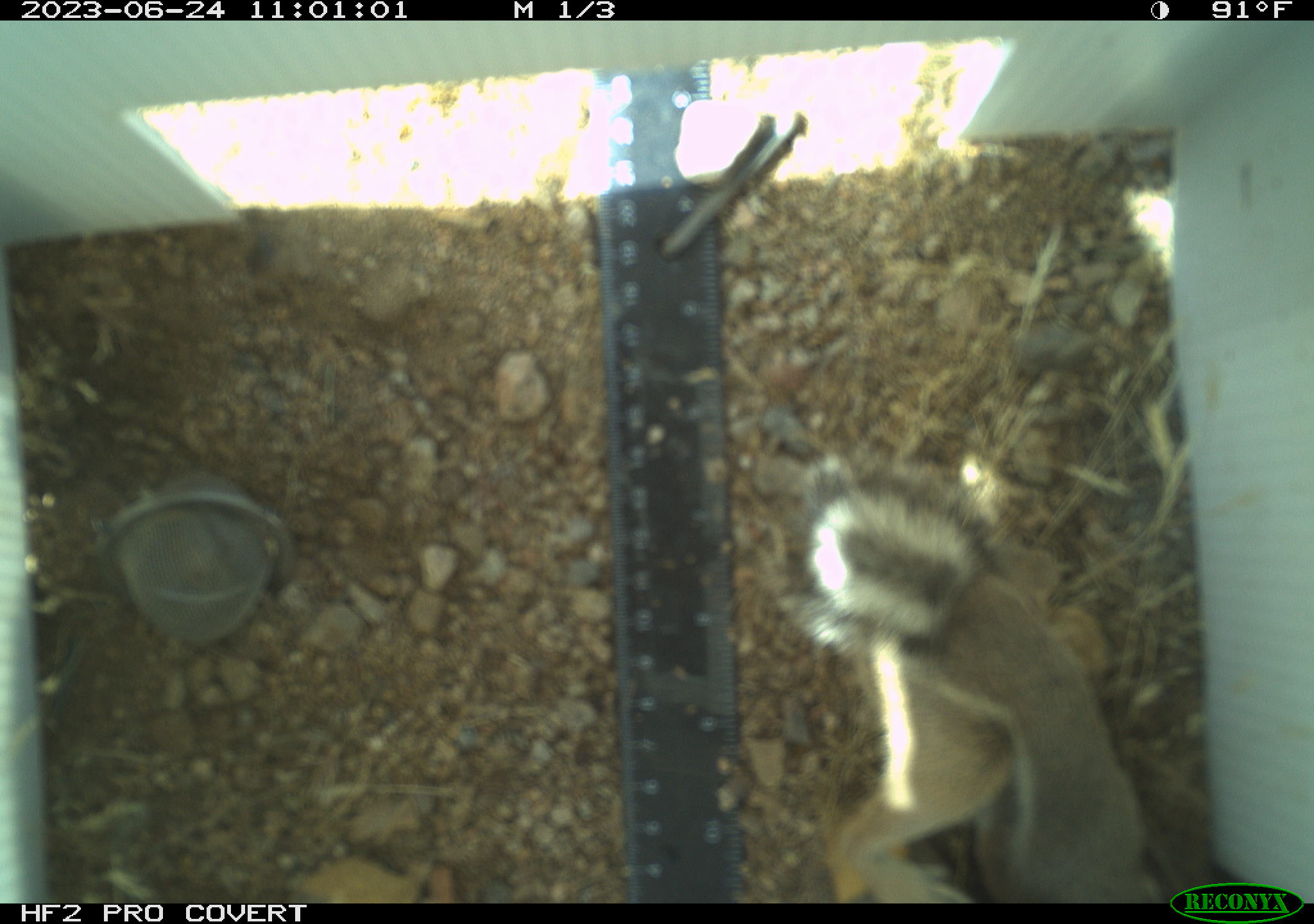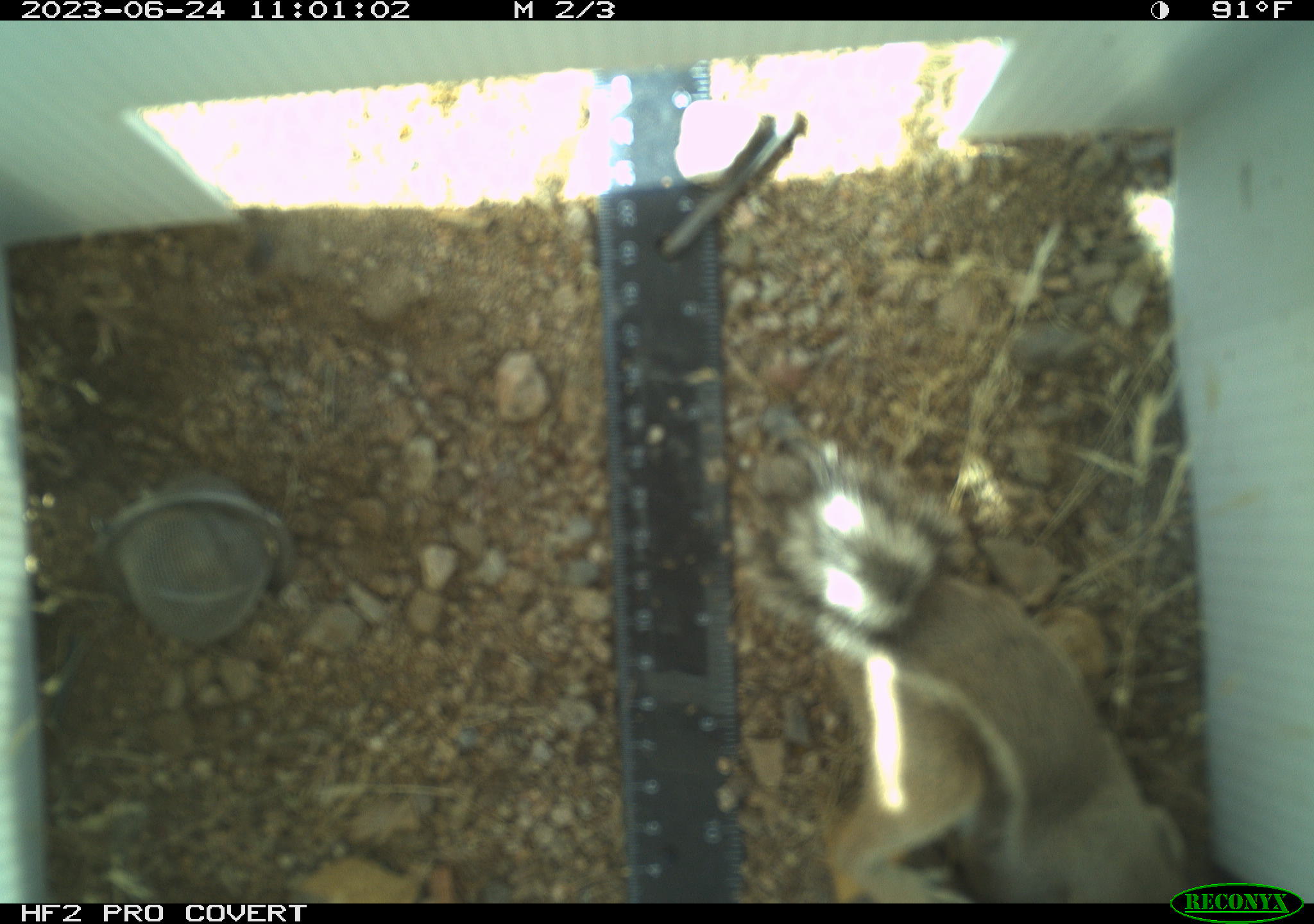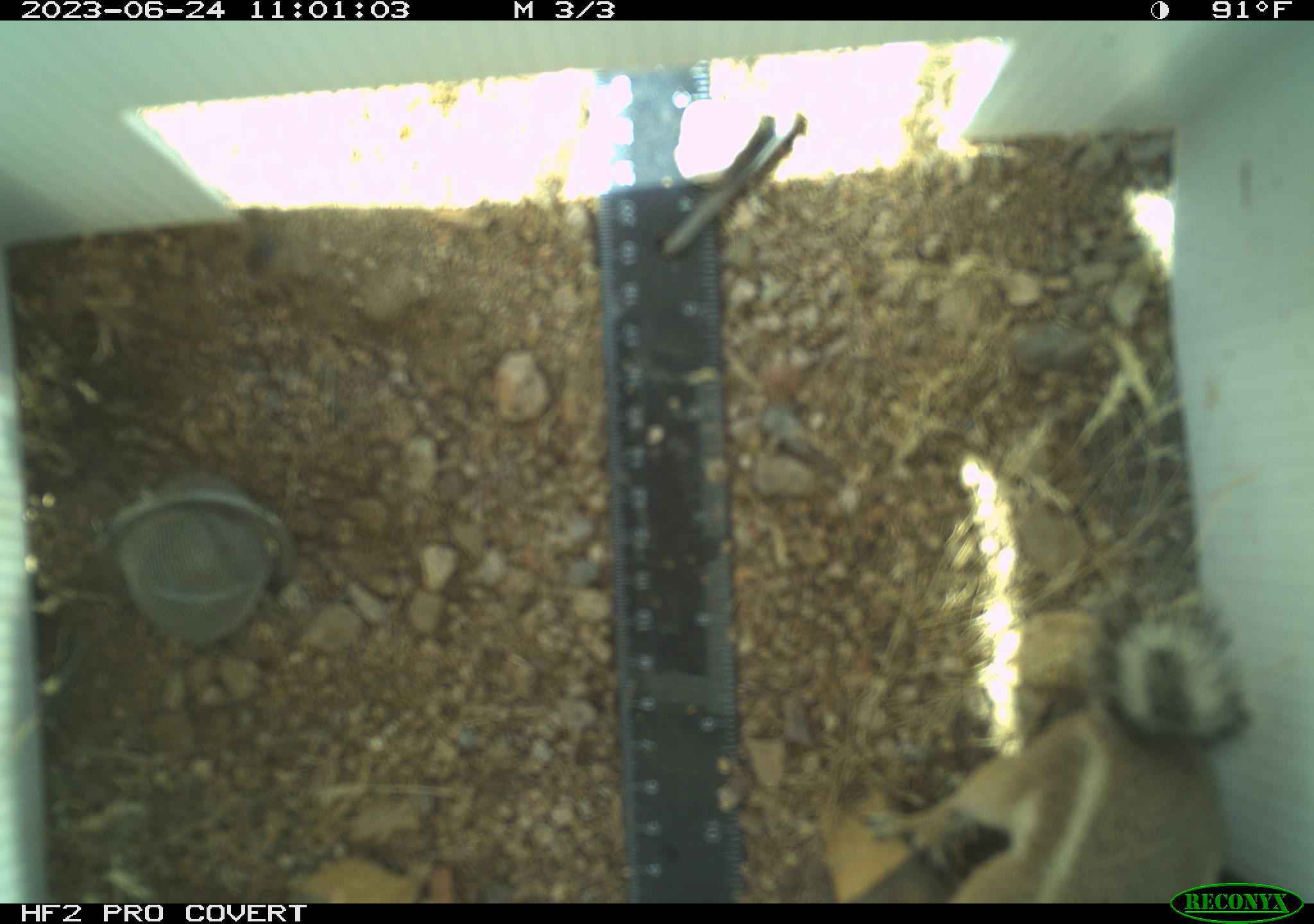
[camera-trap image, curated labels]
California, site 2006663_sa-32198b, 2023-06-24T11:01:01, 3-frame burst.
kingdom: Animalia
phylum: Chordata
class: Mammalia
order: Rodentia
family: Sciuridae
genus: Ammospermophilus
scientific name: Ammospermophilus leucurus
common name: white-tailed antelope squirrel